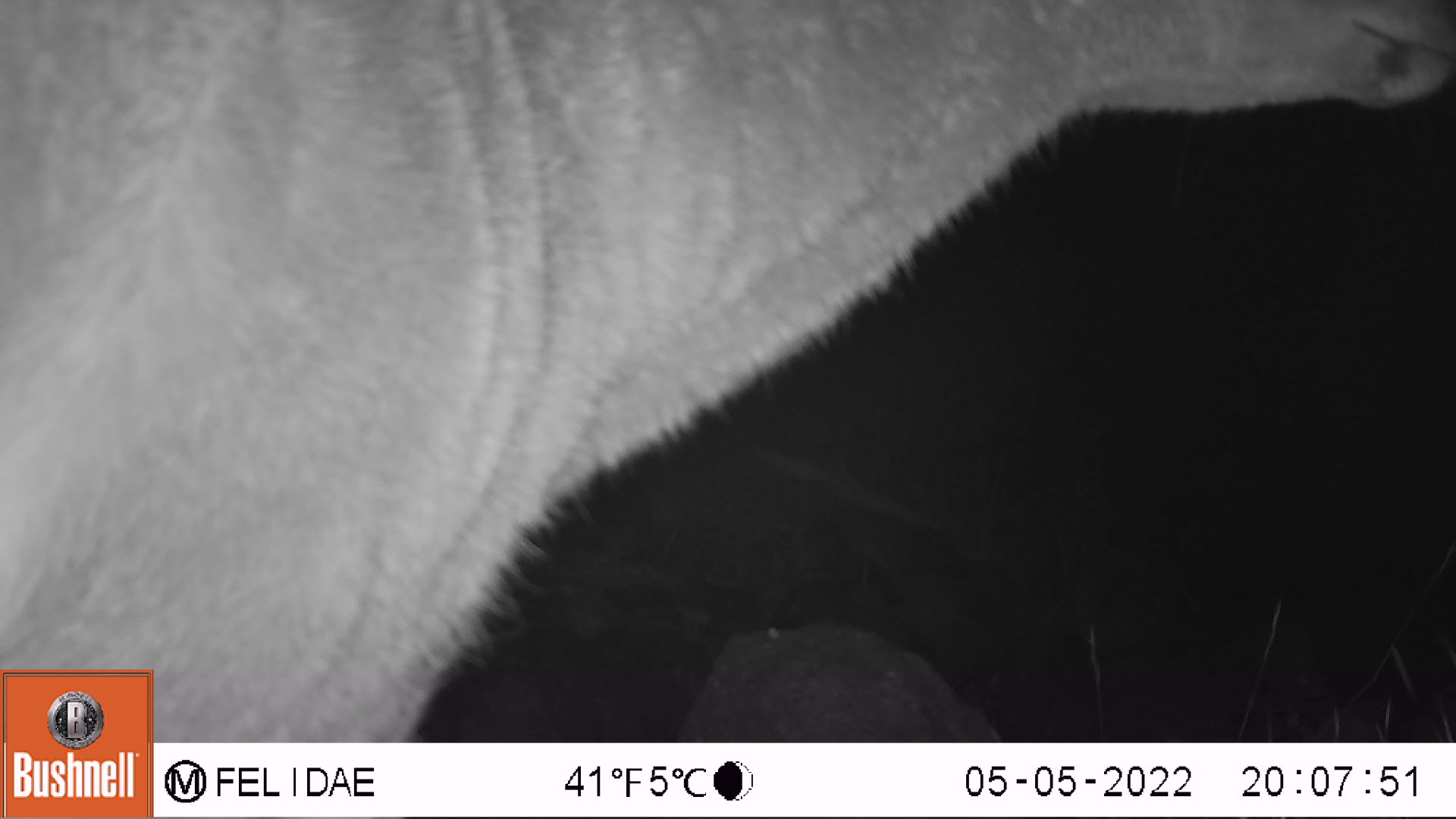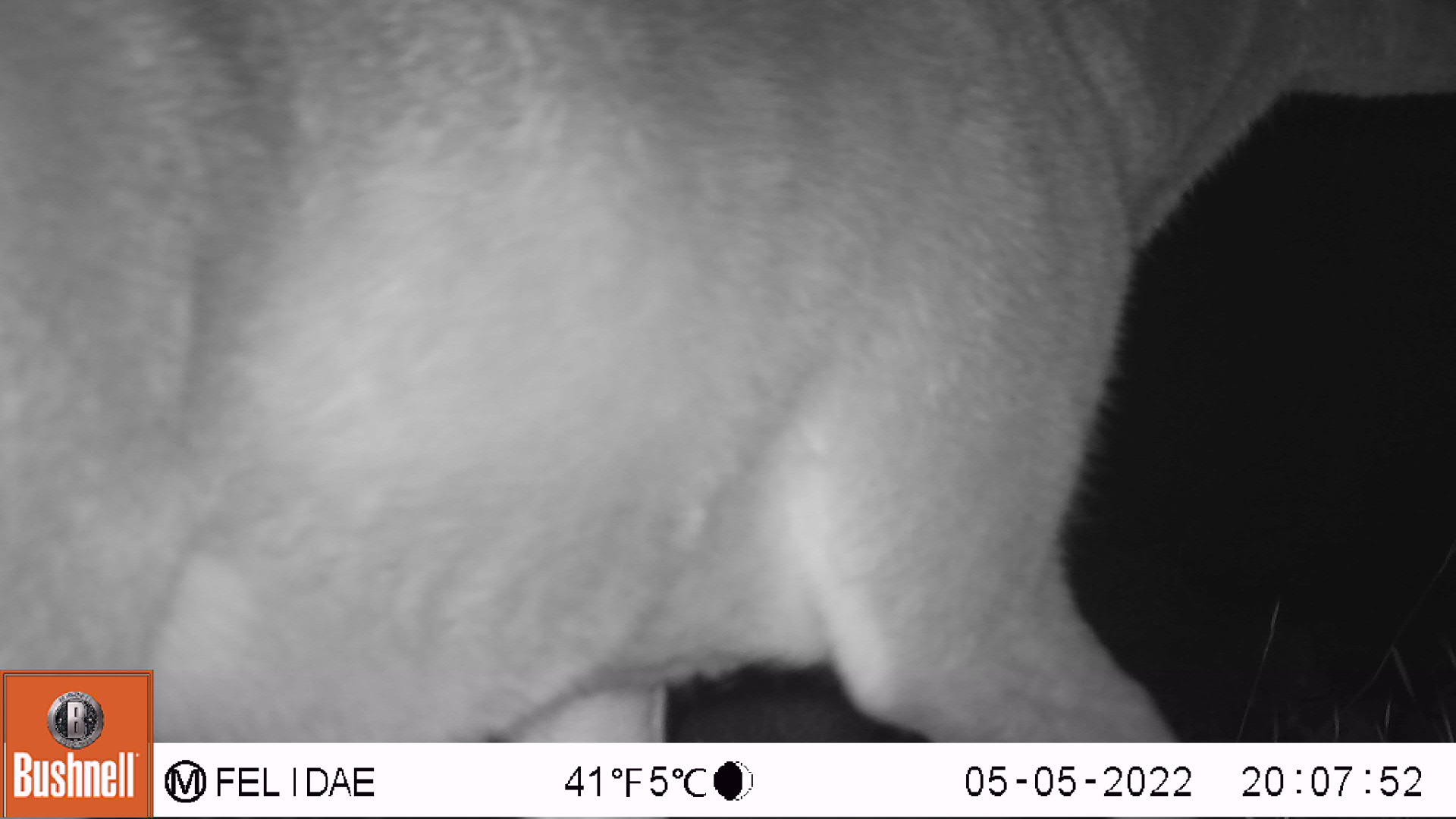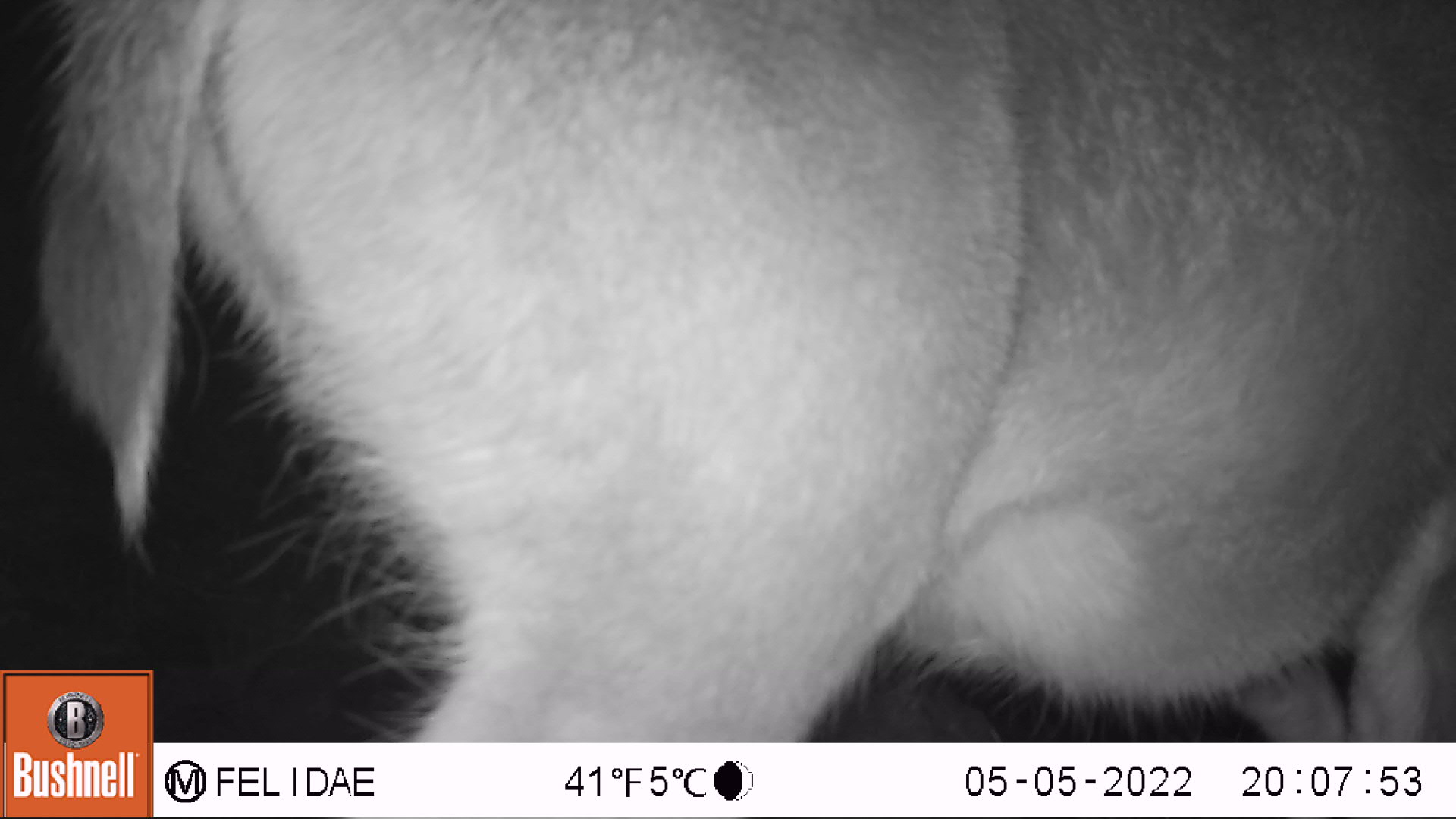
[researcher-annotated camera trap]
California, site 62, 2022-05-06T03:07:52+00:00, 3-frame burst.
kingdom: Animalia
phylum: Chordata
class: Mammalia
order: Artiodactyla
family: Cervidae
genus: Odocoileus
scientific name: Odocoileus hemionus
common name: mule deer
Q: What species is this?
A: Mule deer (Odocoileus hemionus).